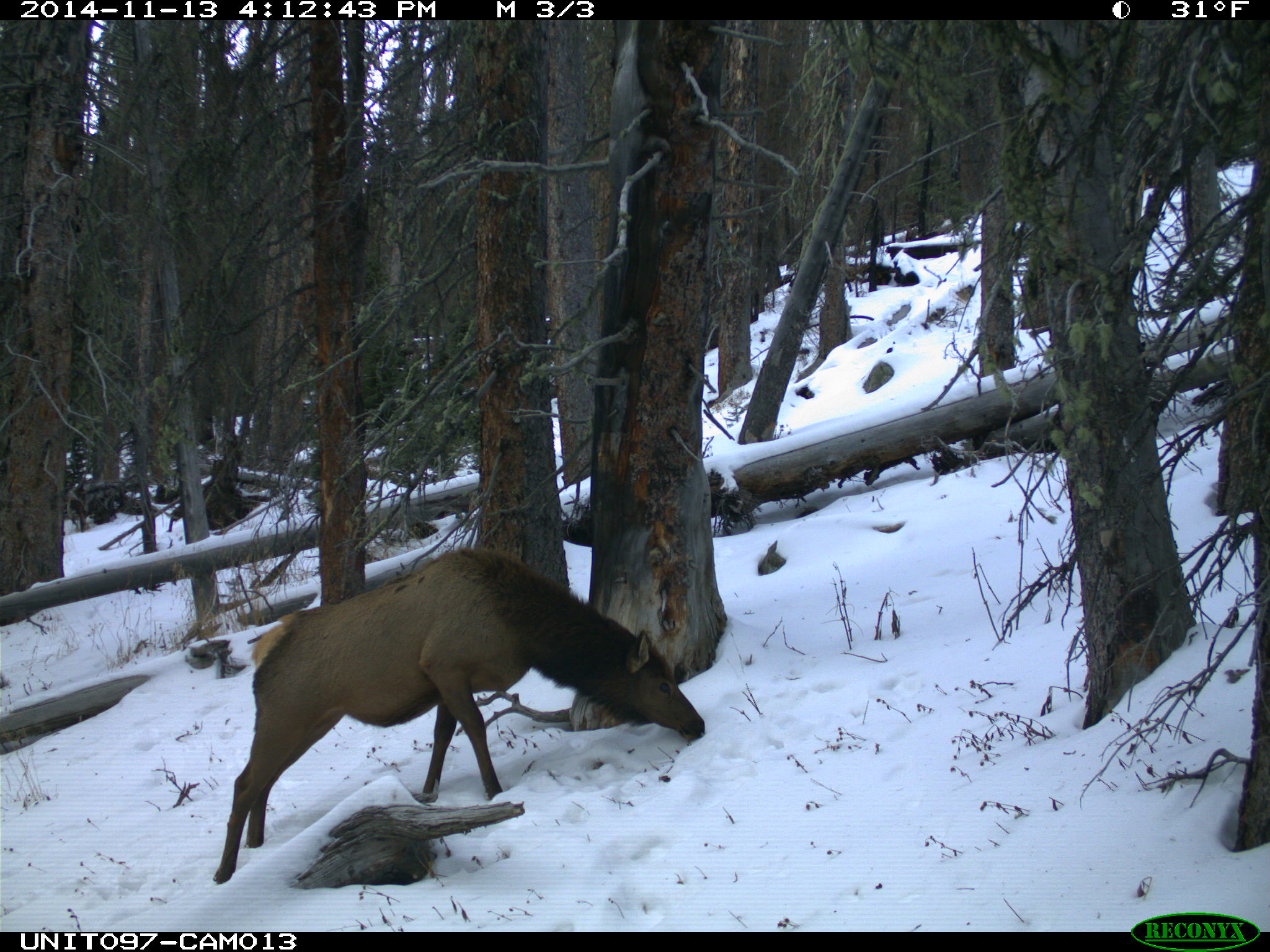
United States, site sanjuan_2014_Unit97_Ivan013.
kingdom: Animalia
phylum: Chordata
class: Mammalia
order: Artiodactyla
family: Cervidae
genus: Cervus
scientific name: Cervus elaphus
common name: red deer